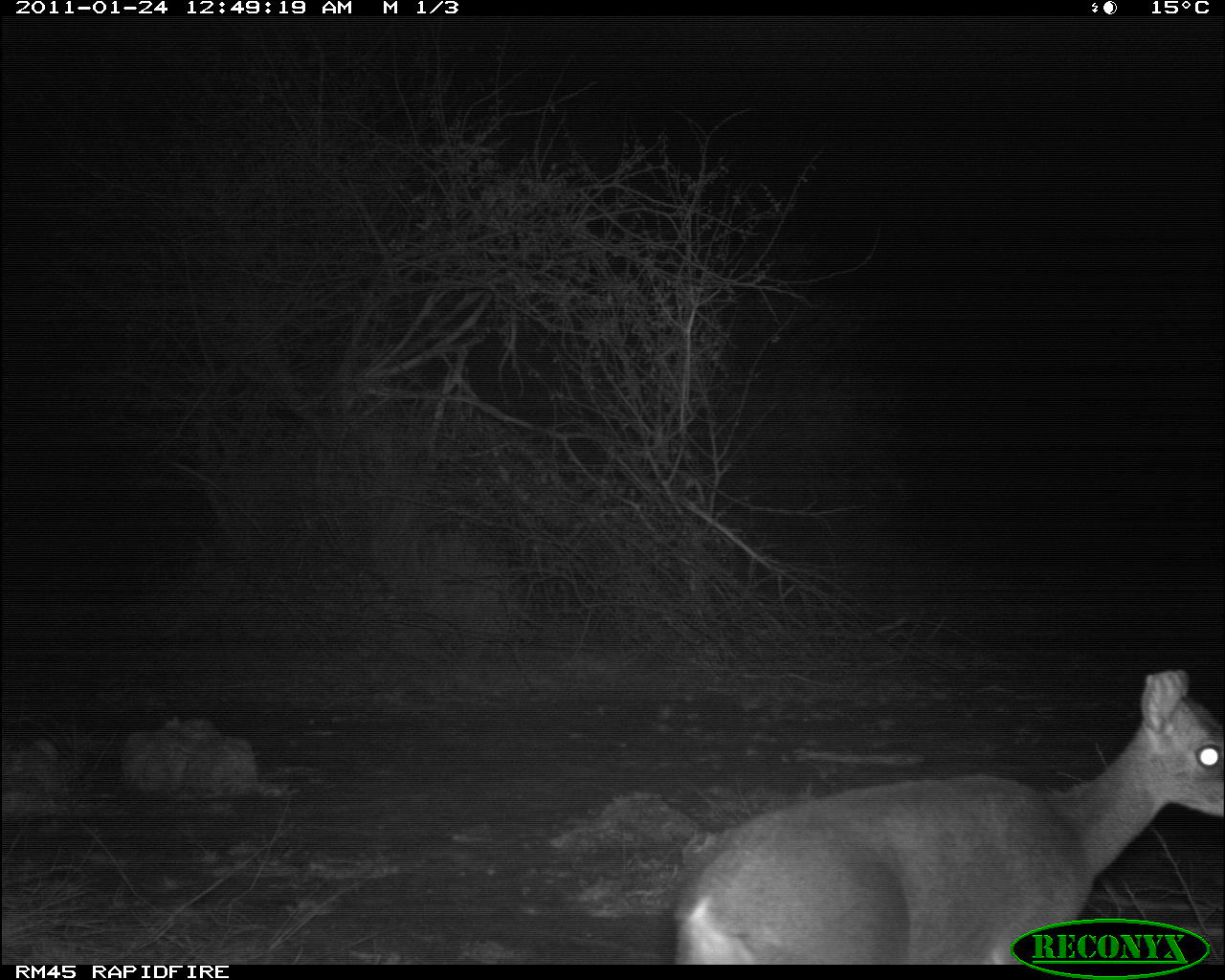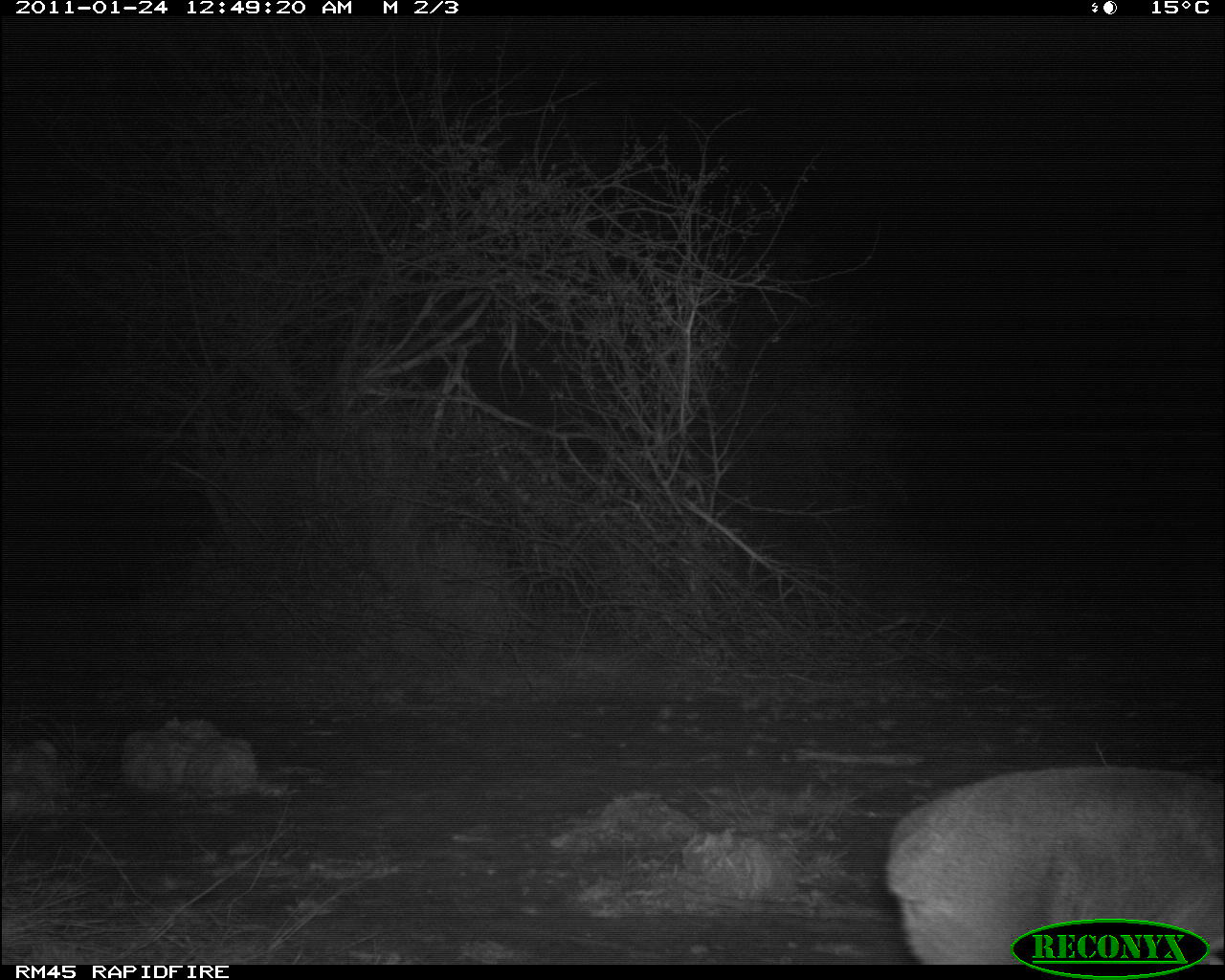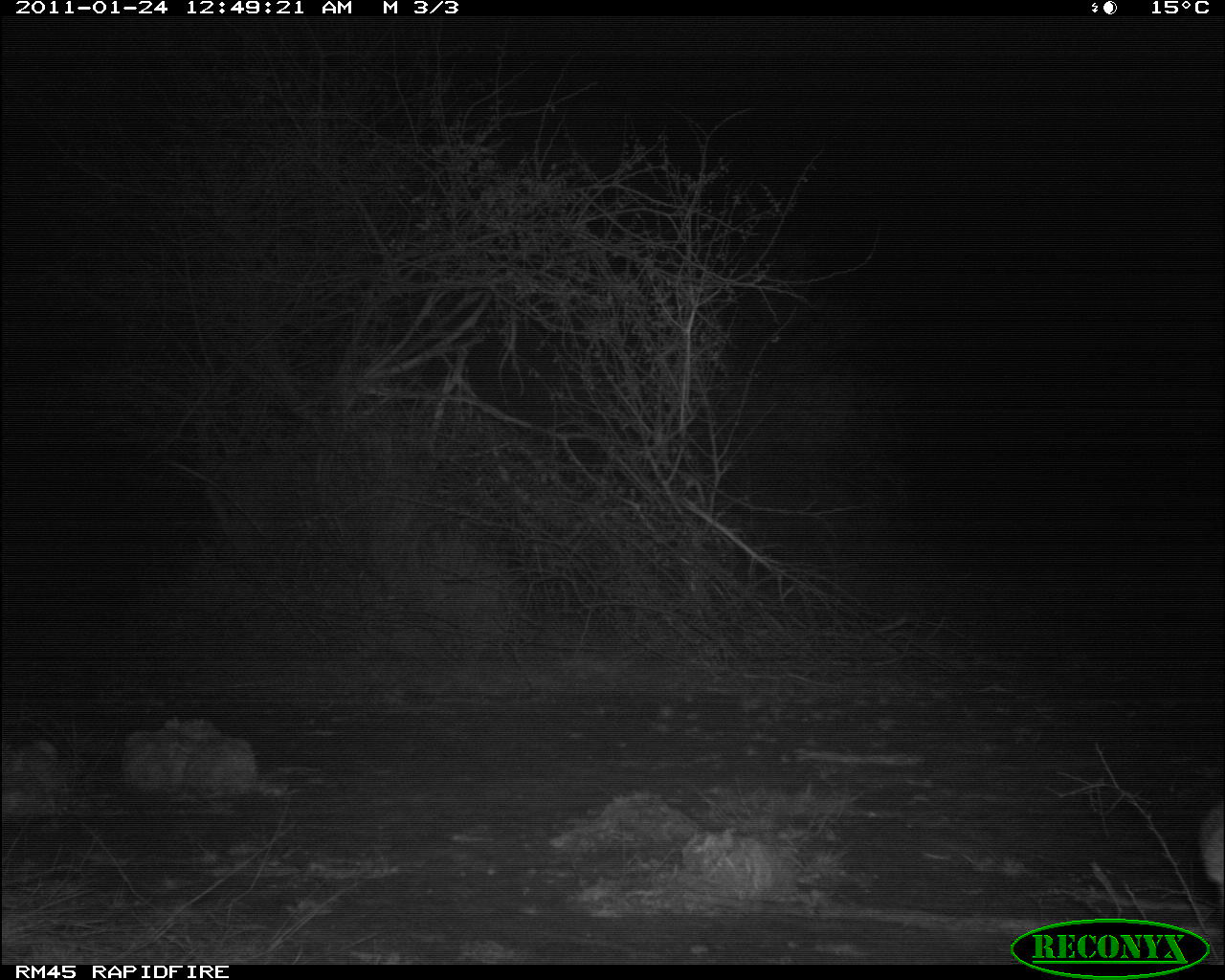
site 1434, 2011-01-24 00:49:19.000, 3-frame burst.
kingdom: Animalia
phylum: Chordata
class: Mammalia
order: Artiodactyla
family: Bovidae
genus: Madoqua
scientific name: Madoqua guentheri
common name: günther's dik-dik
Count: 1.